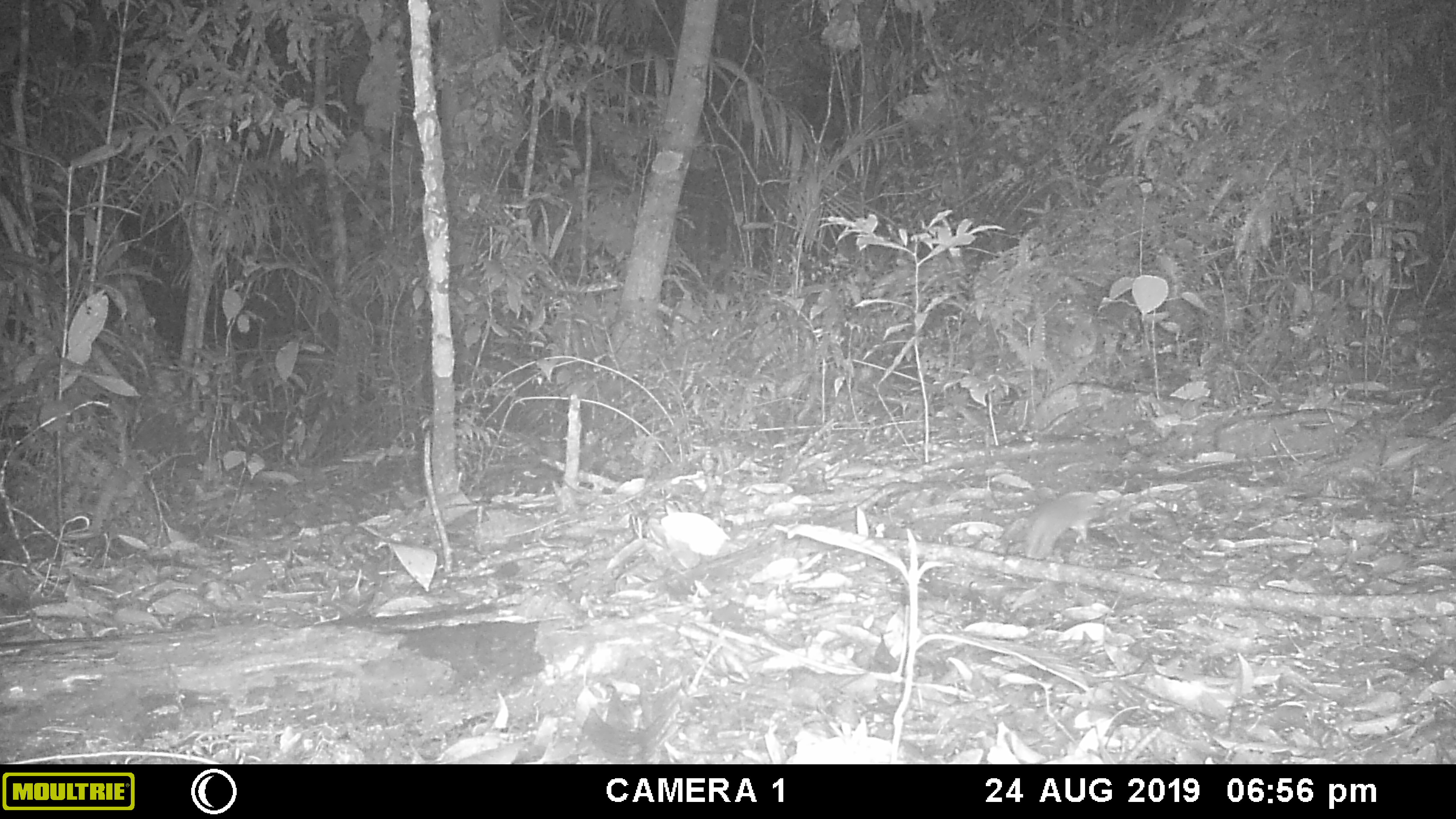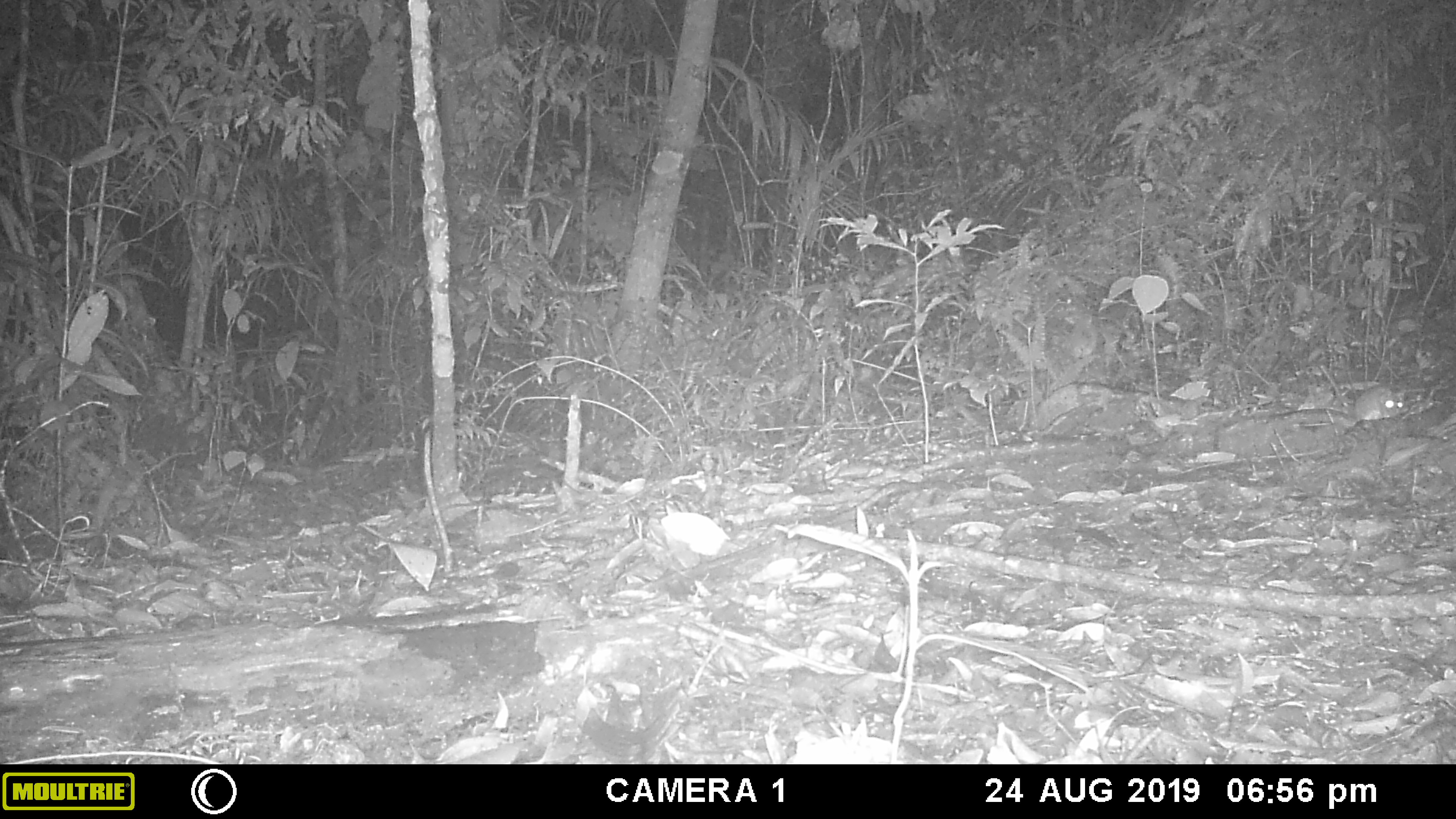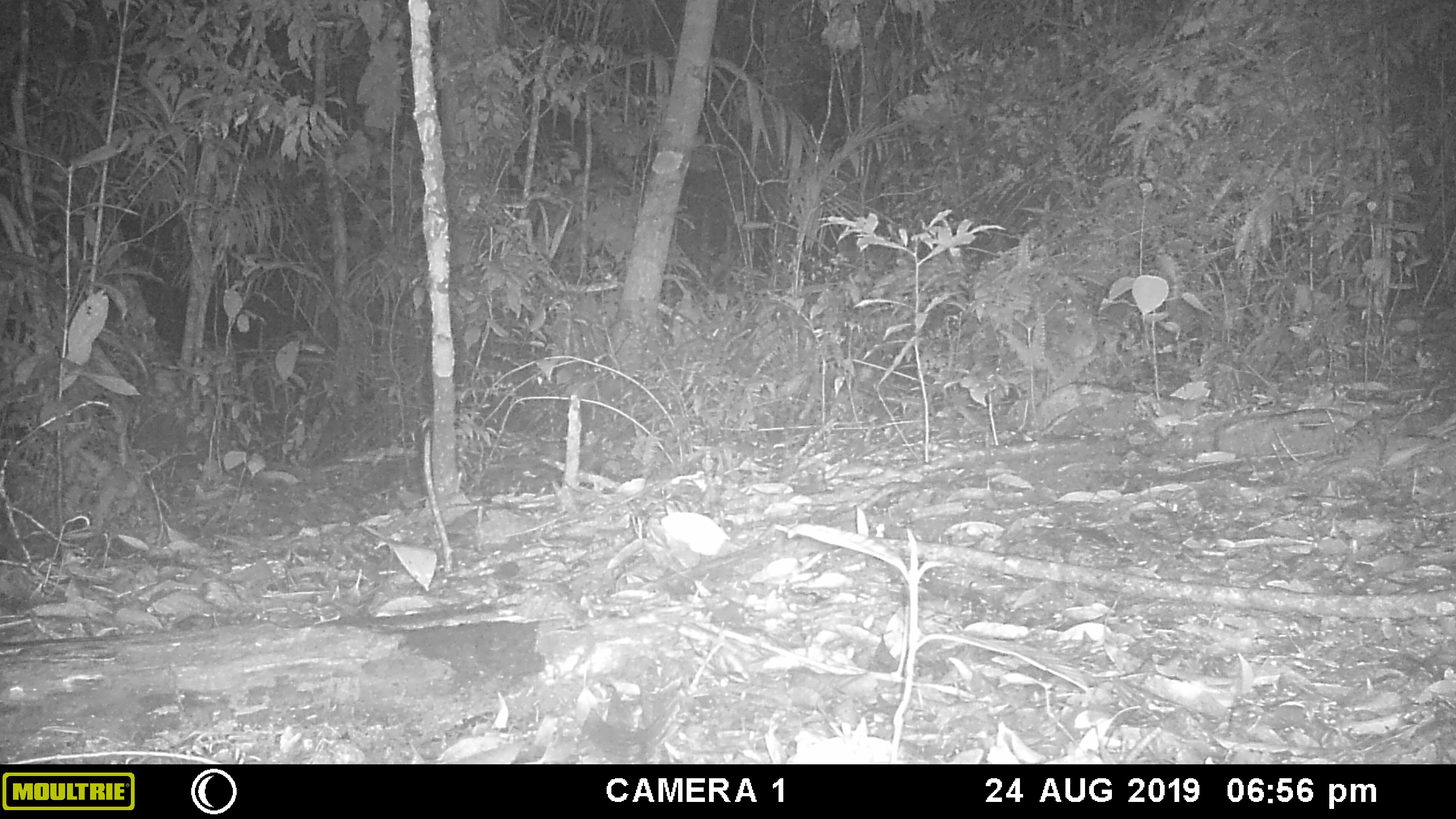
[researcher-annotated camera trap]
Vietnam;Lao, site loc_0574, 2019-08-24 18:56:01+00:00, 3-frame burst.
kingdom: Animalia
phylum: Chordata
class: Mammalia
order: Rodentia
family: Muridae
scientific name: Muridae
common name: old-world mice and rats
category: unidentified murid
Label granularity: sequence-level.